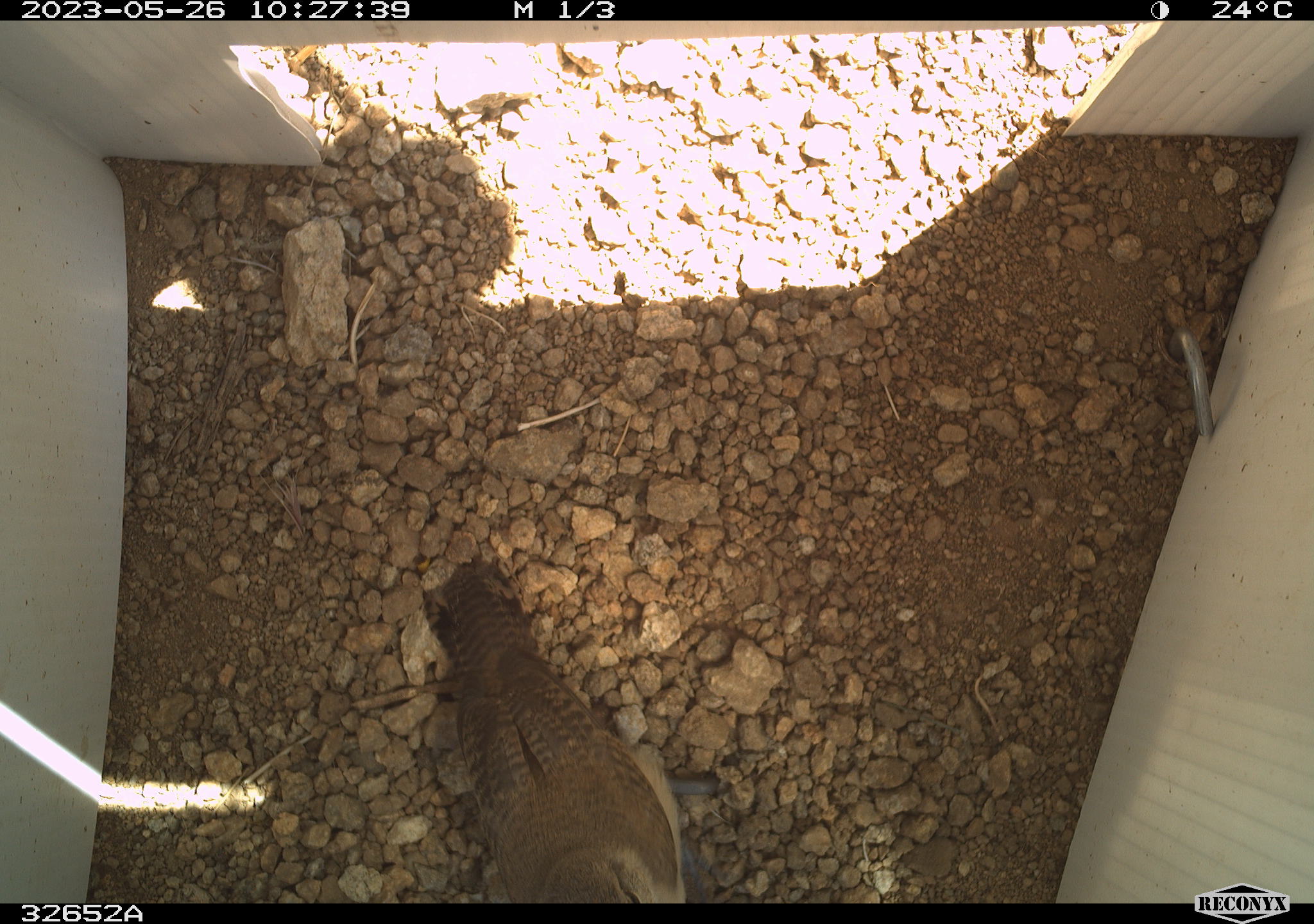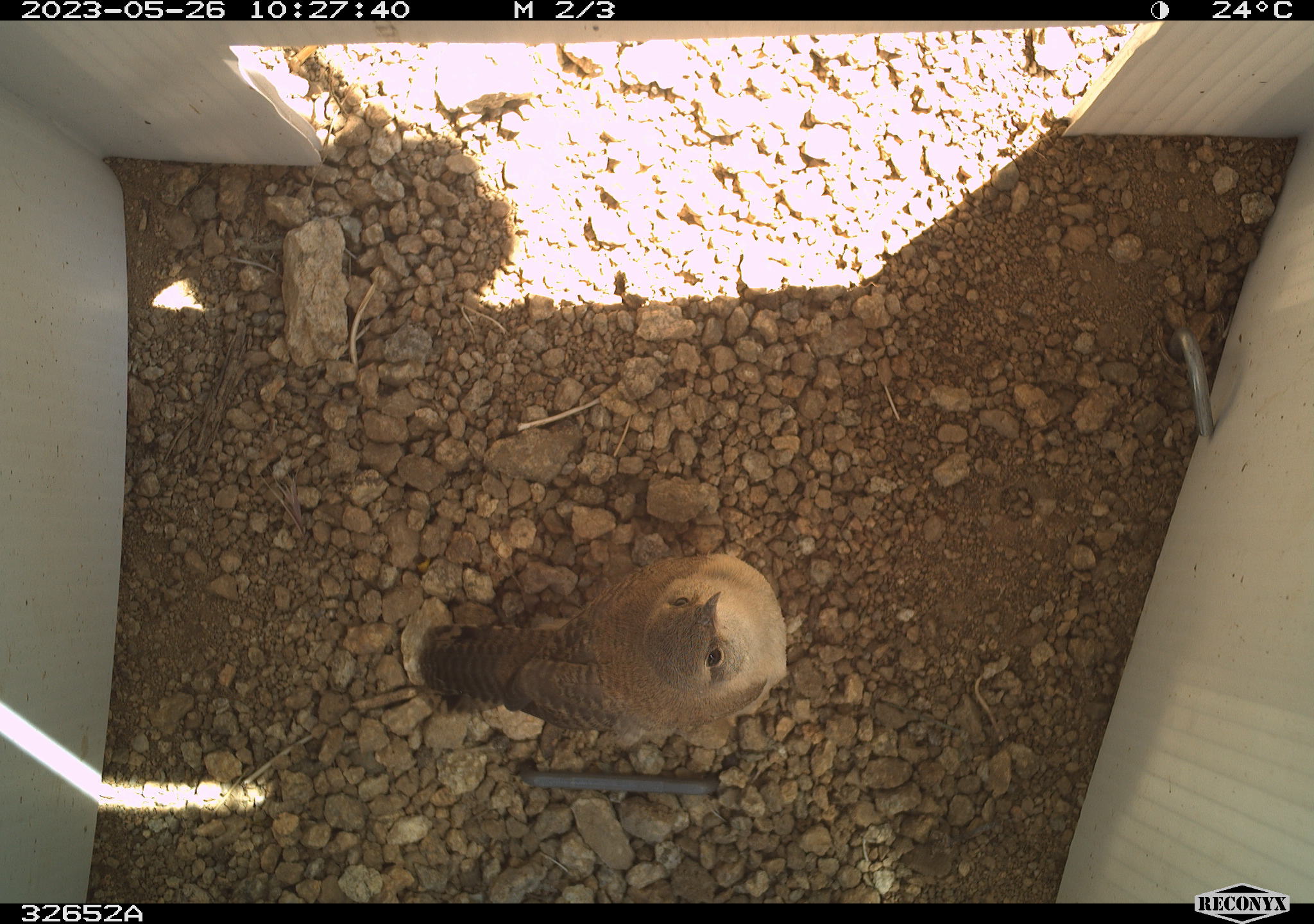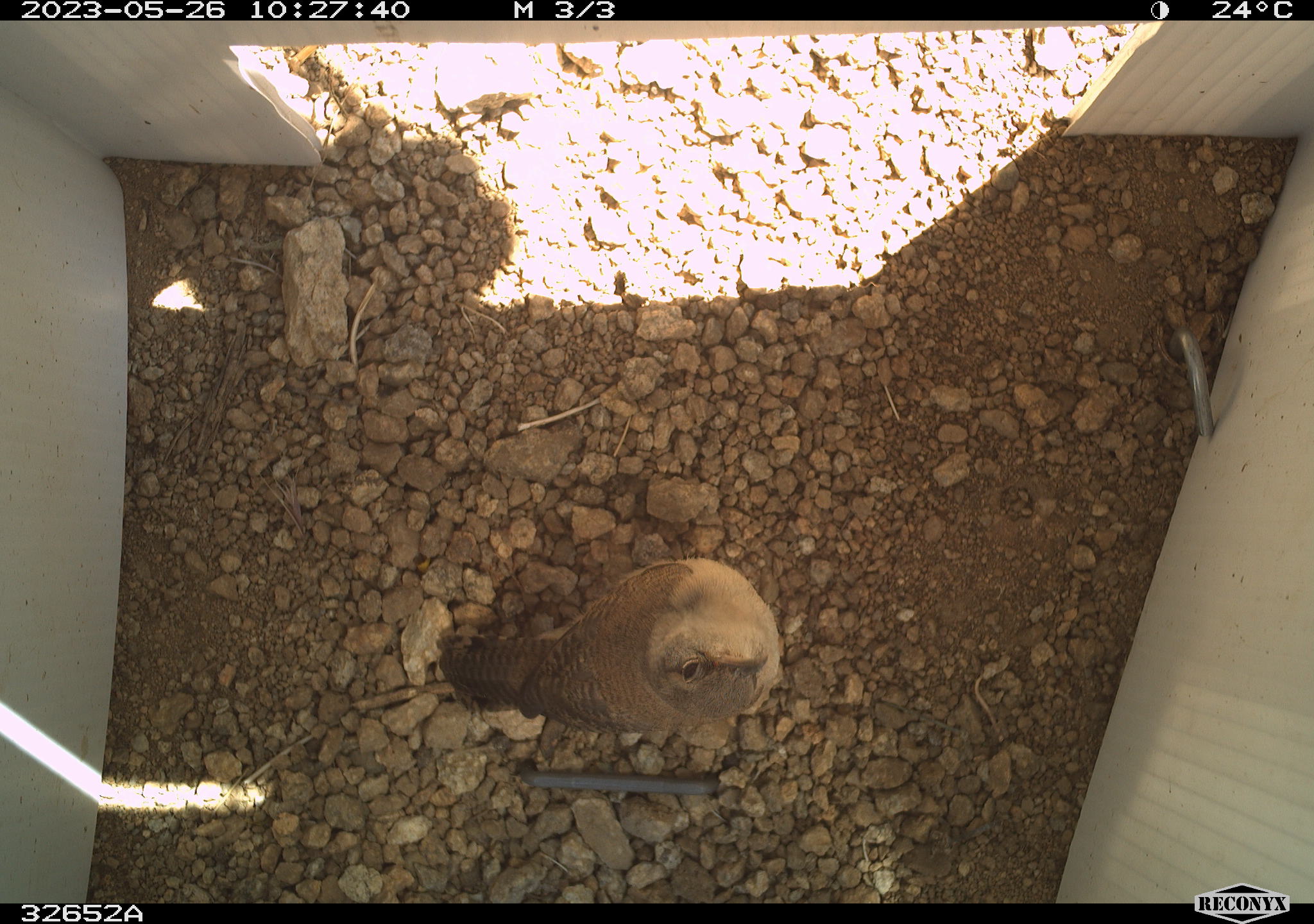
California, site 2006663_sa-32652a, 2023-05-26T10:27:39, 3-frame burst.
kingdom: Animalia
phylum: Chordata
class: Aves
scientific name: Aves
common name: bird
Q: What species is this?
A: Bird (Aves).